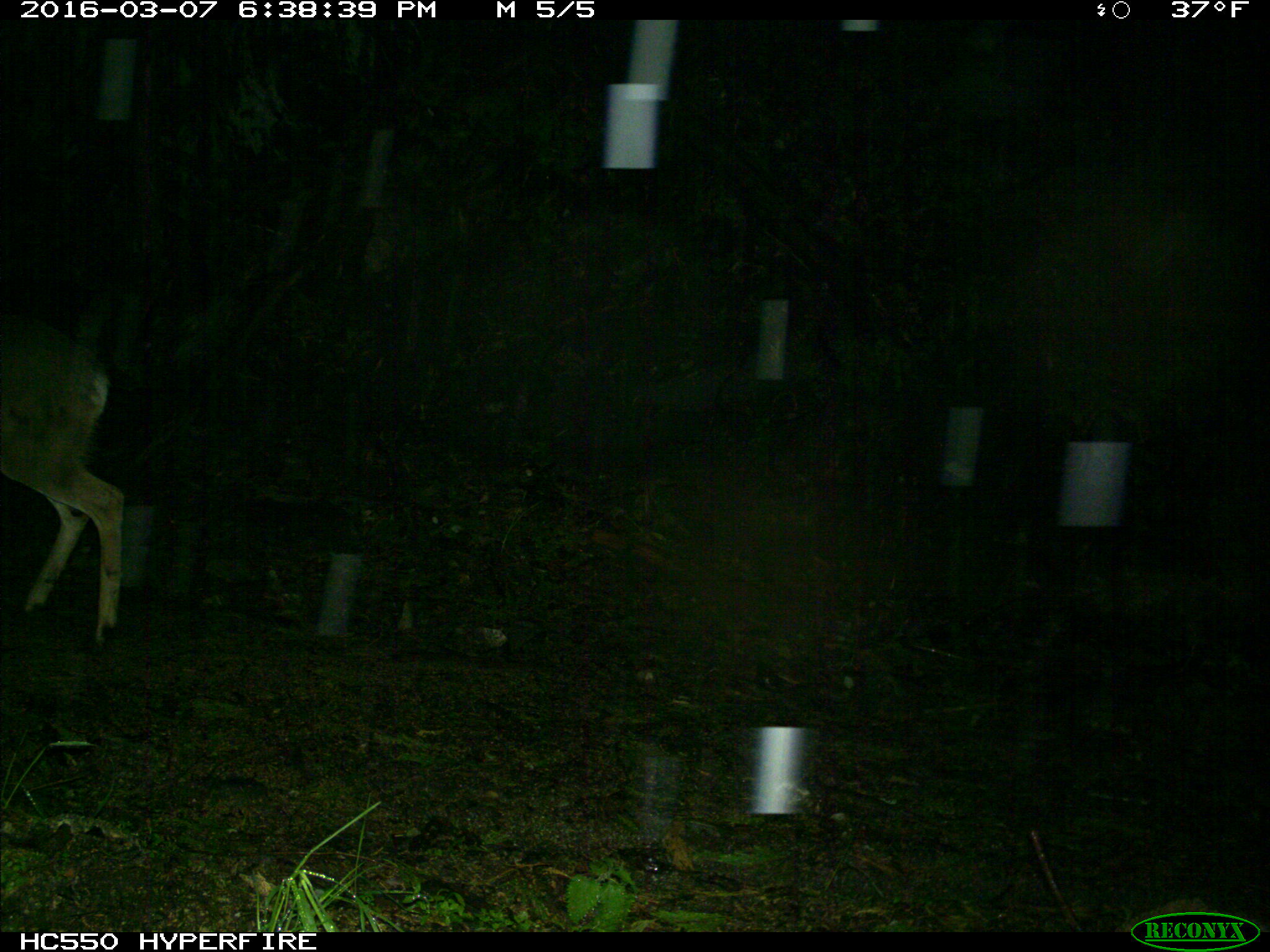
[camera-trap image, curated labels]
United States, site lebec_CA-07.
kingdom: Animalia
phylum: Chordata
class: Mammalia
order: Artiodactyla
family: Cervidae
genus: Odocoileus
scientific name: Odocoileus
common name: deer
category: unidentified deer